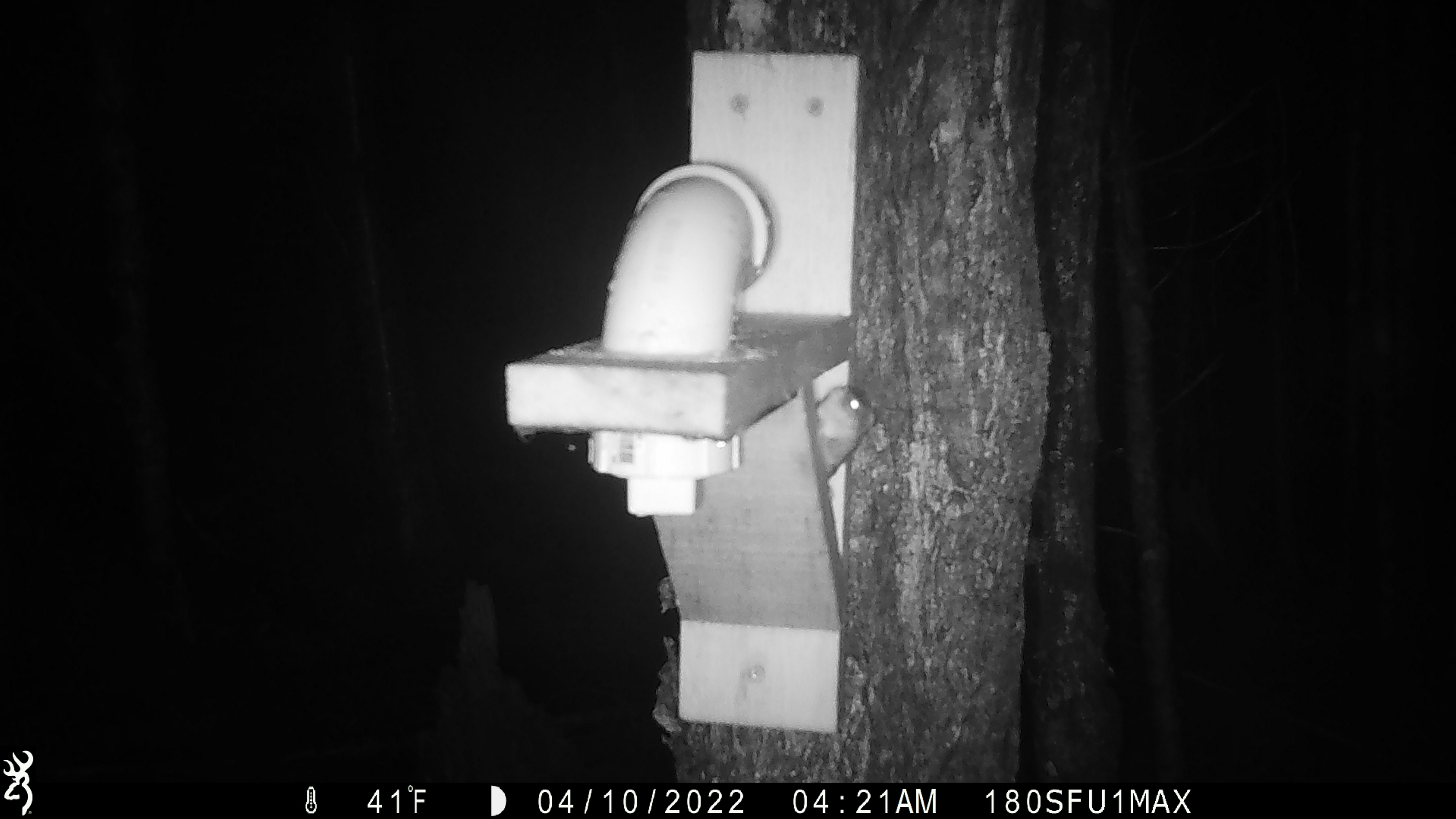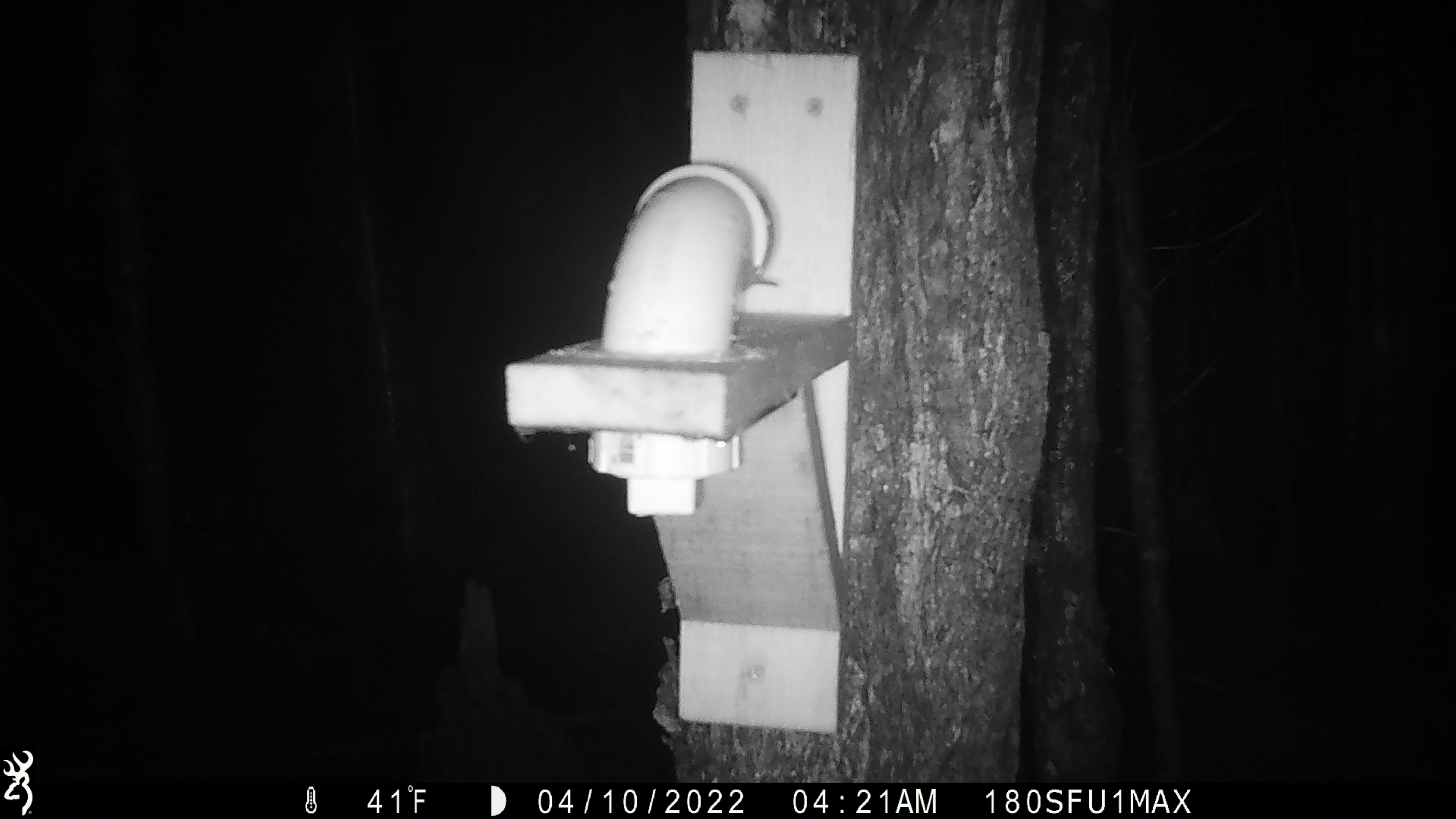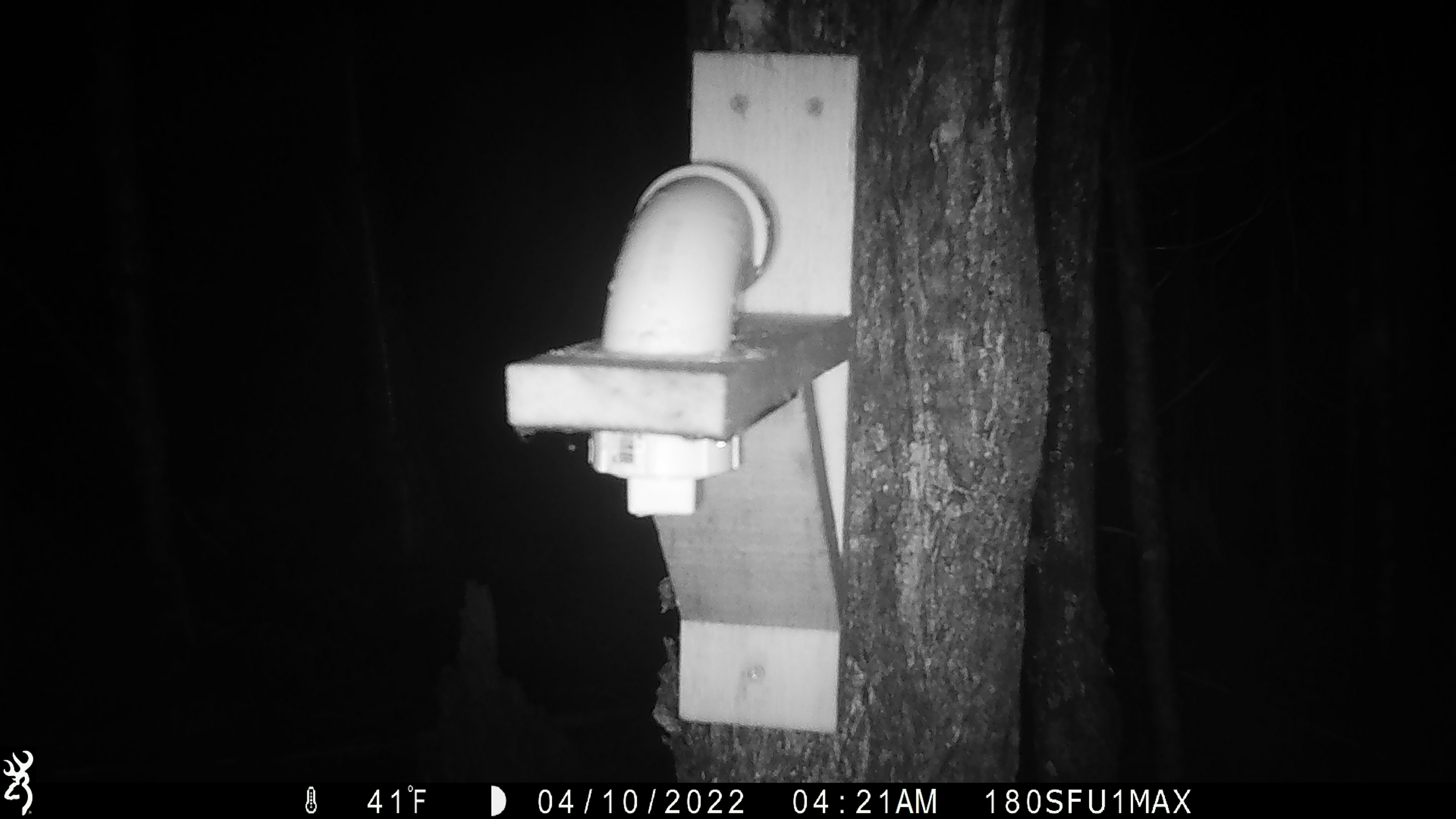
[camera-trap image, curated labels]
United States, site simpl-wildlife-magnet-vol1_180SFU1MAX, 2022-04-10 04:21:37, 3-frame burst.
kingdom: Animalia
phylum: Chordata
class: Mammalia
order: Rodentia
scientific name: Rodentia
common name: mouse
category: mouse sp.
Mouse sp. (mouse) (Rodentia).